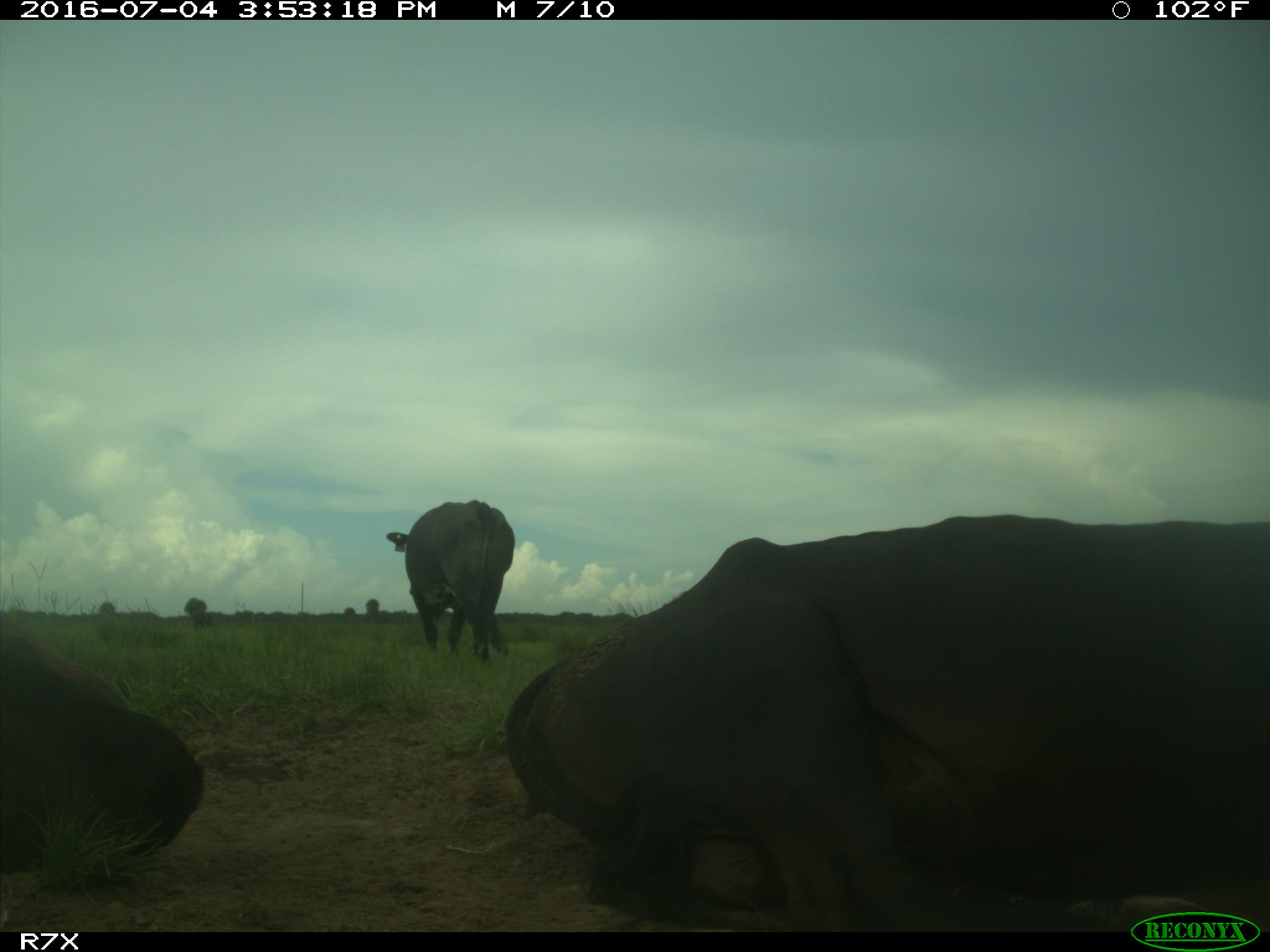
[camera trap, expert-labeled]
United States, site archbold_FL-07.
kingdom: Animalia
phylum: Chordata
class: Mammalia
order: Artiodactyla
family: Bovidae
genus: Bos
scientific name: Bos taurus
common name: domestic cow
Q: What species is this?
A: Bos taurus (domestic cow).